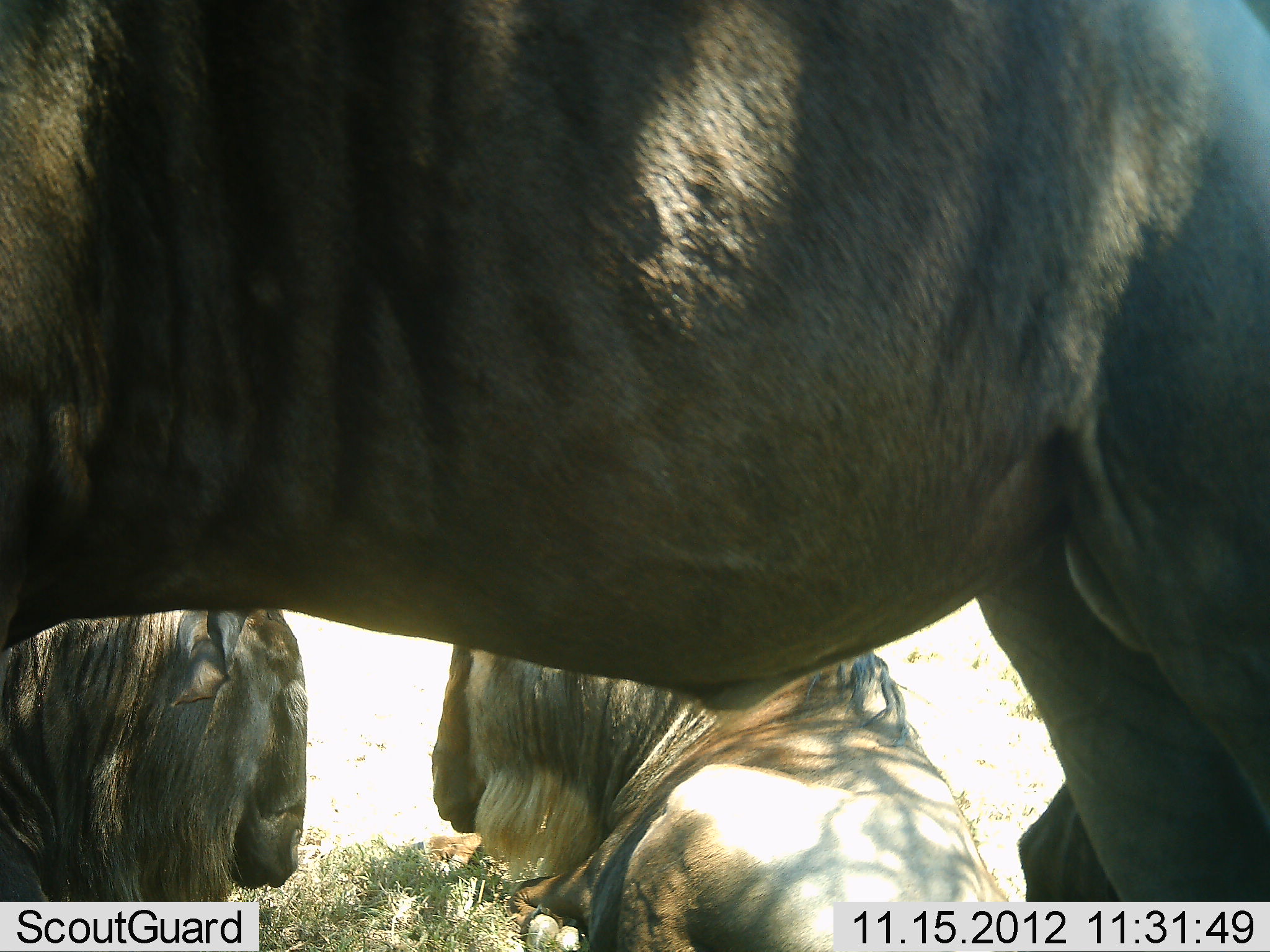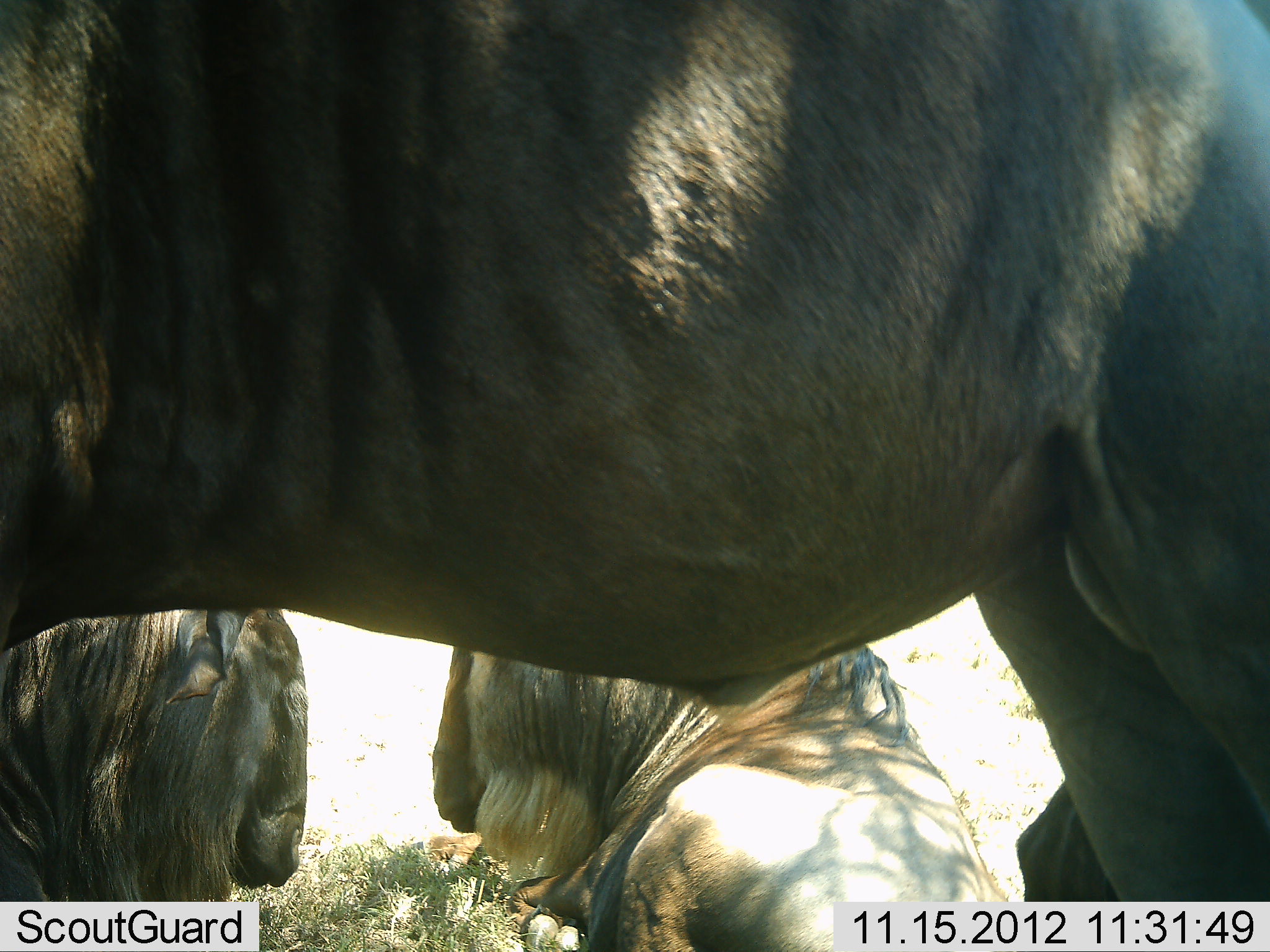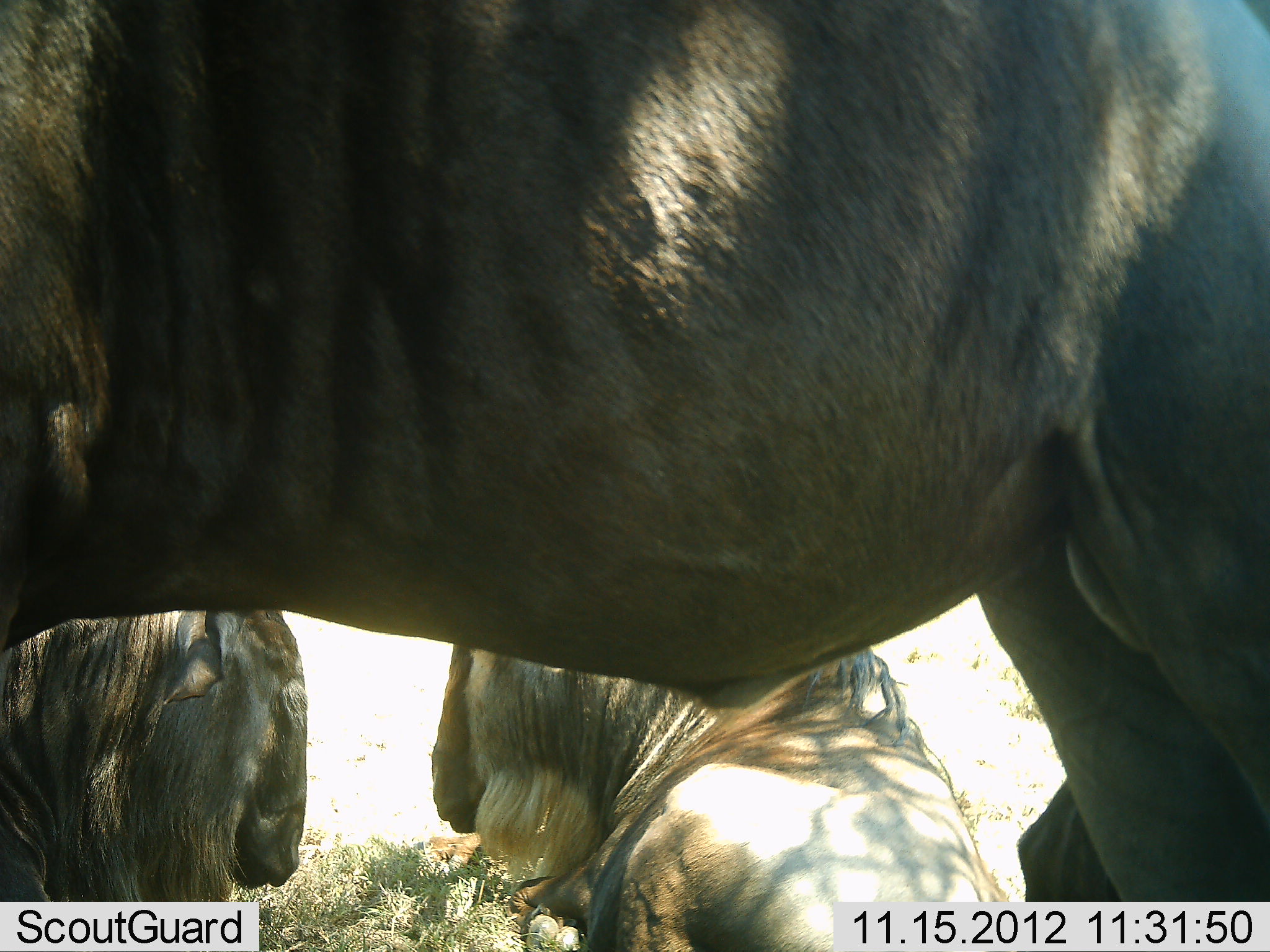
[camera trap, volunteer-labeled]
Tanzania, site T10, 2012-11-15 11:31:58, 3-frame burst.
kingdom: Animalia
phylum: Chordata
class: Mammalia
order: Artiodactyla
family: Bovidae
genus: Connochaetes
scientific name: Connochaetes taurinus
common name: blue wildebeest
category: wildebeest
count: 3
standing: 70%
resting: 100%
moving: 0%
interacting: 0%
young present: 0%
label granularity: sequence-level